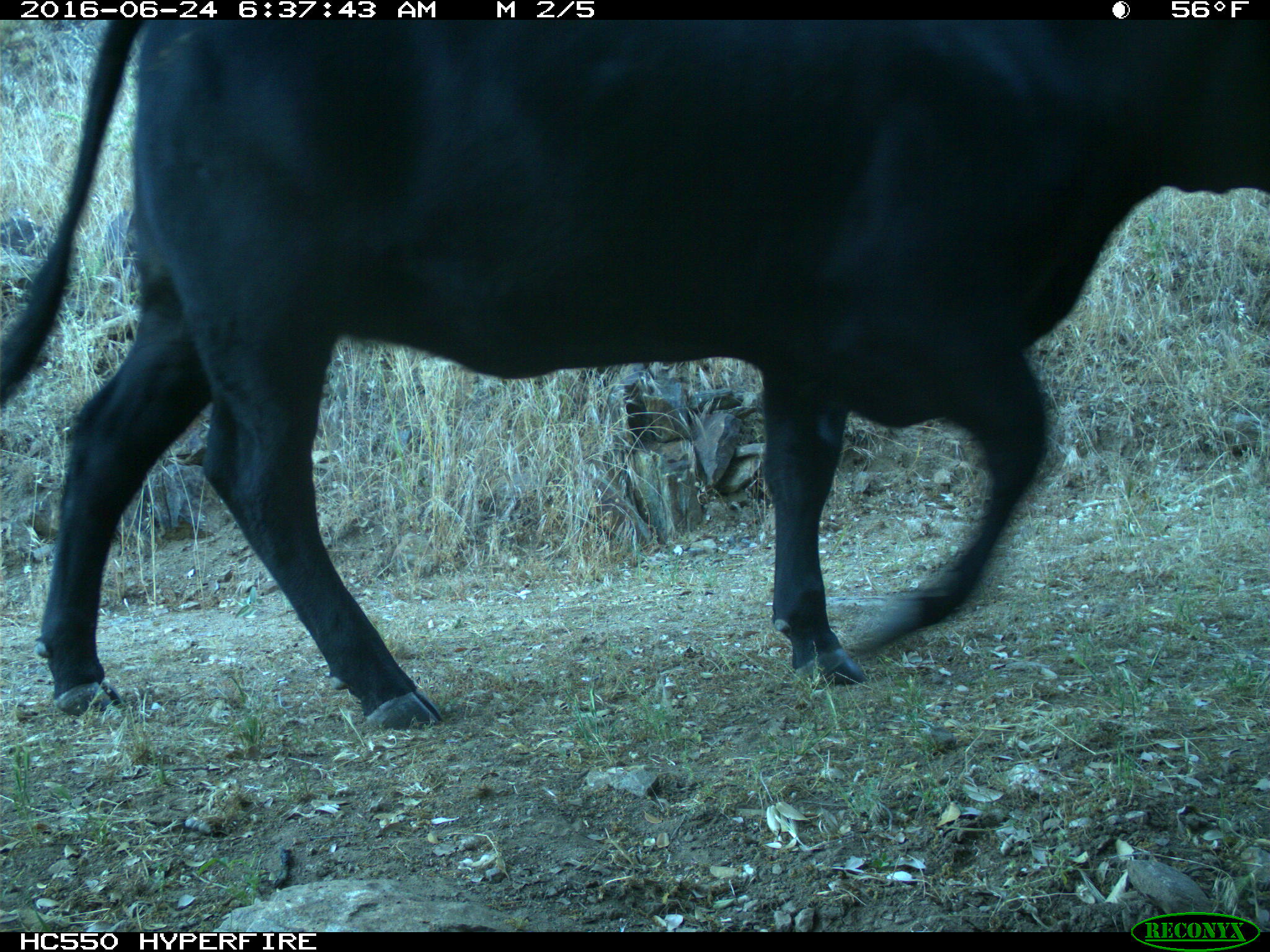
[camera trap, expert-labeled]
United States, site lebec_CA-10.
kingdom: Animalia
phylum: Chordata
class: Mammalia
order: Artiodactyla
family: Bovidae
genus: Bos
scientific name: Bos taurus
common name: domestic cow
Bos taurus (domestic cow).